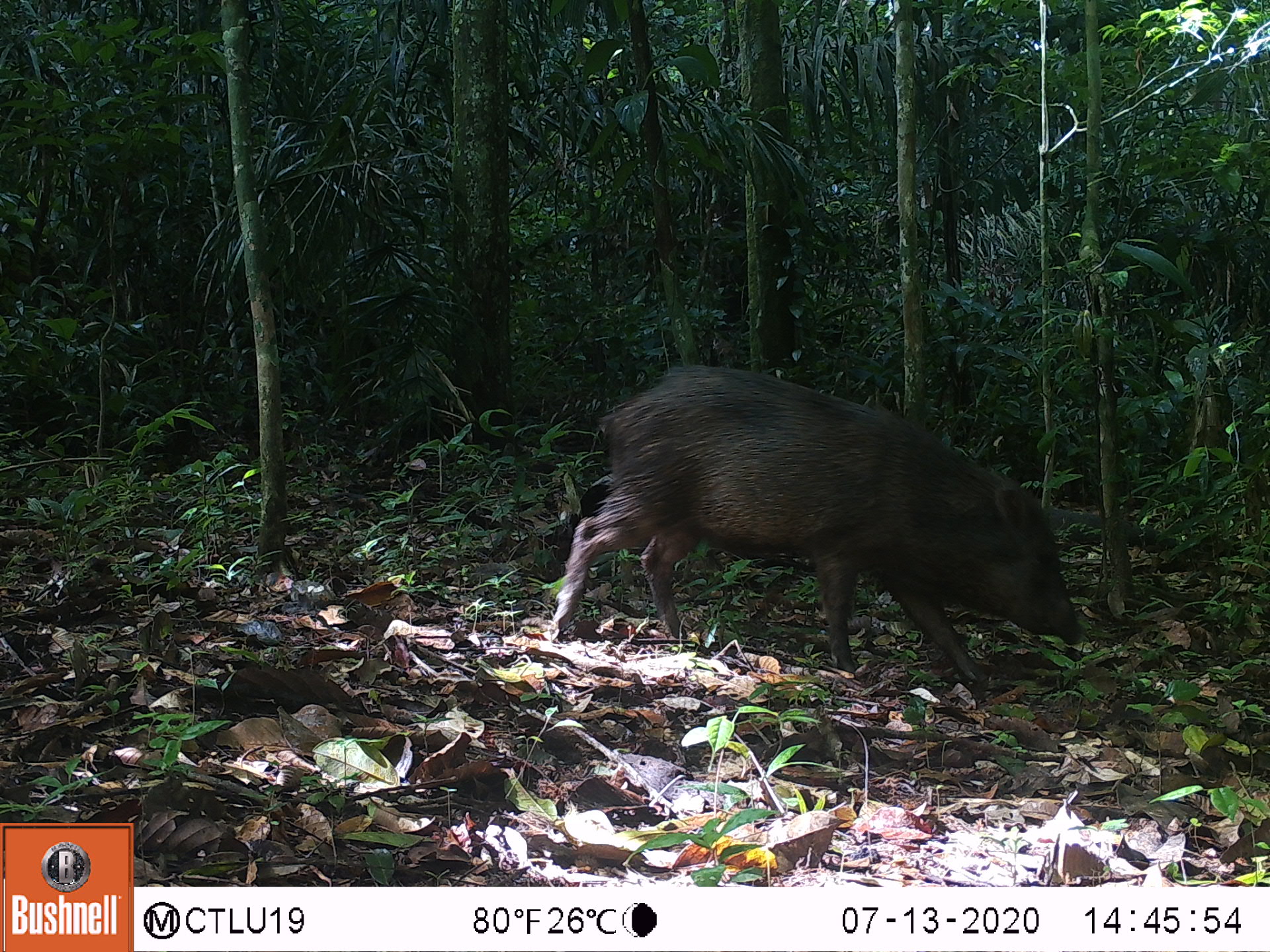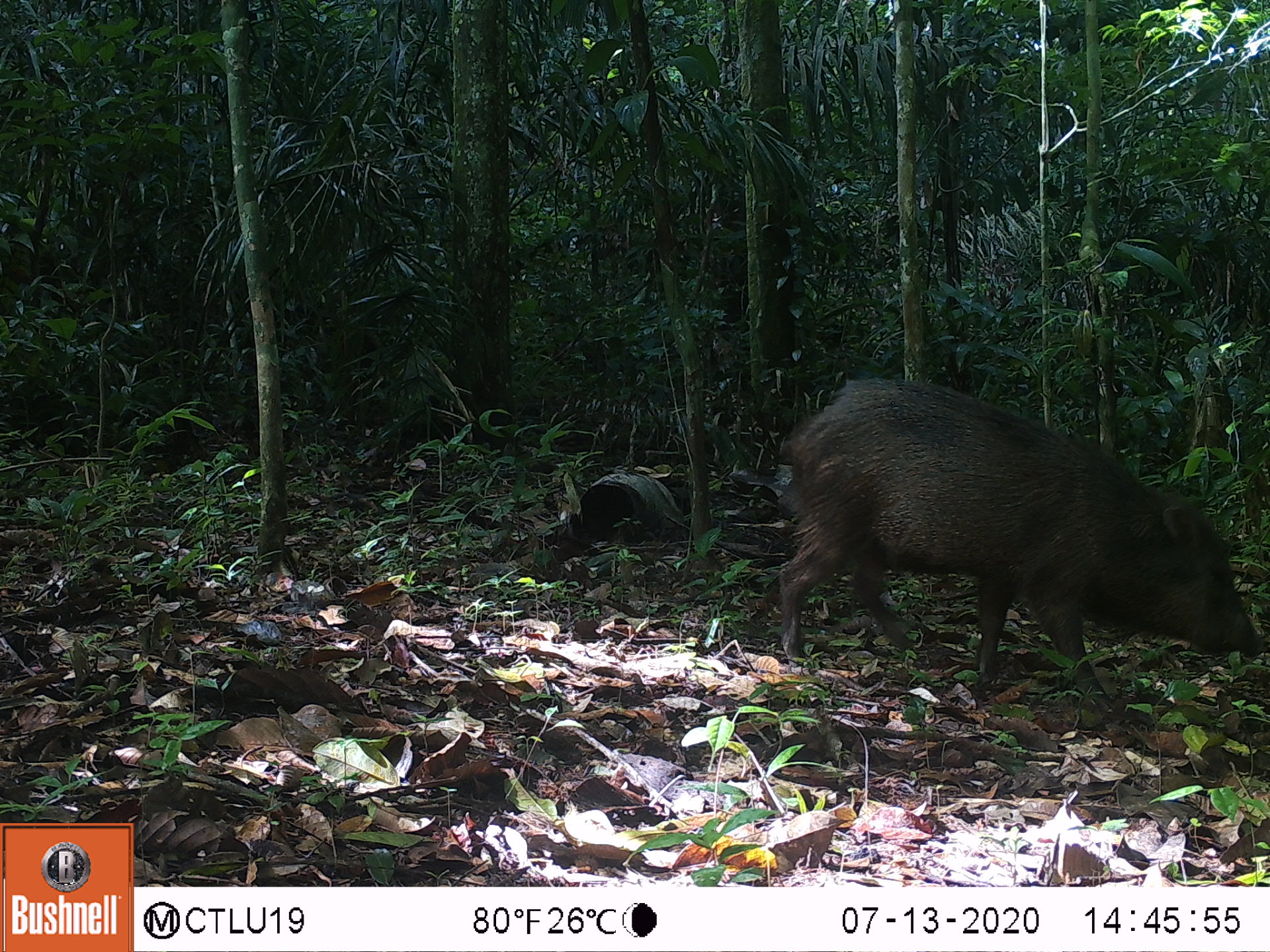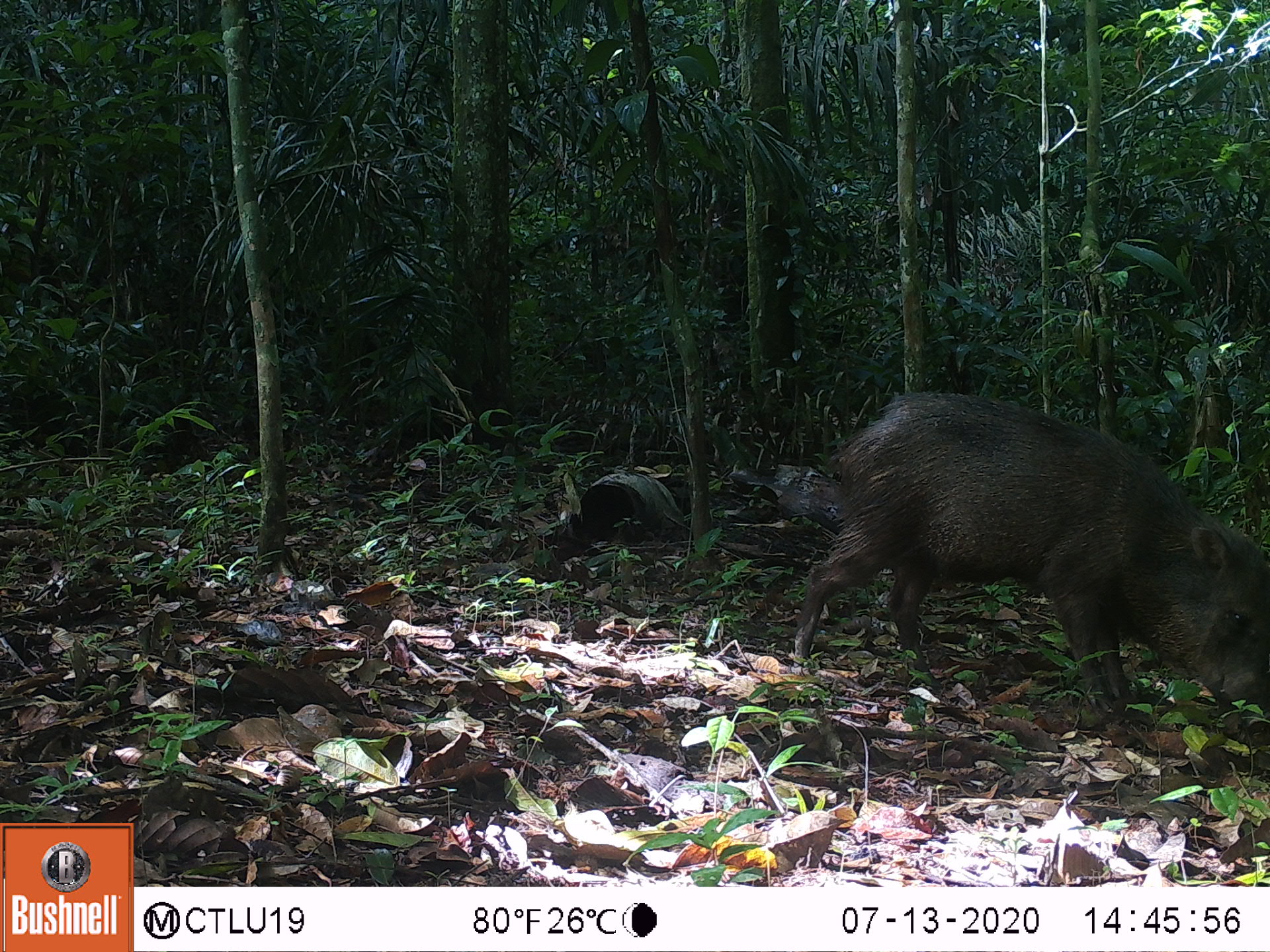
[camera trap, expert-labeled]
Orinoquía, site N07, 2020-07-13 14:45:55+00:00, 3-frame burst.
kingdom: Animalia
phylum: Chordata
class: Mammalia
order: Artiodactyla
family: Tayassuidae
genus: Pecari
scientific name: Pecari tajacu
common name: collared peccary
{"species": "collared peccary (Pecari tajacu)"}